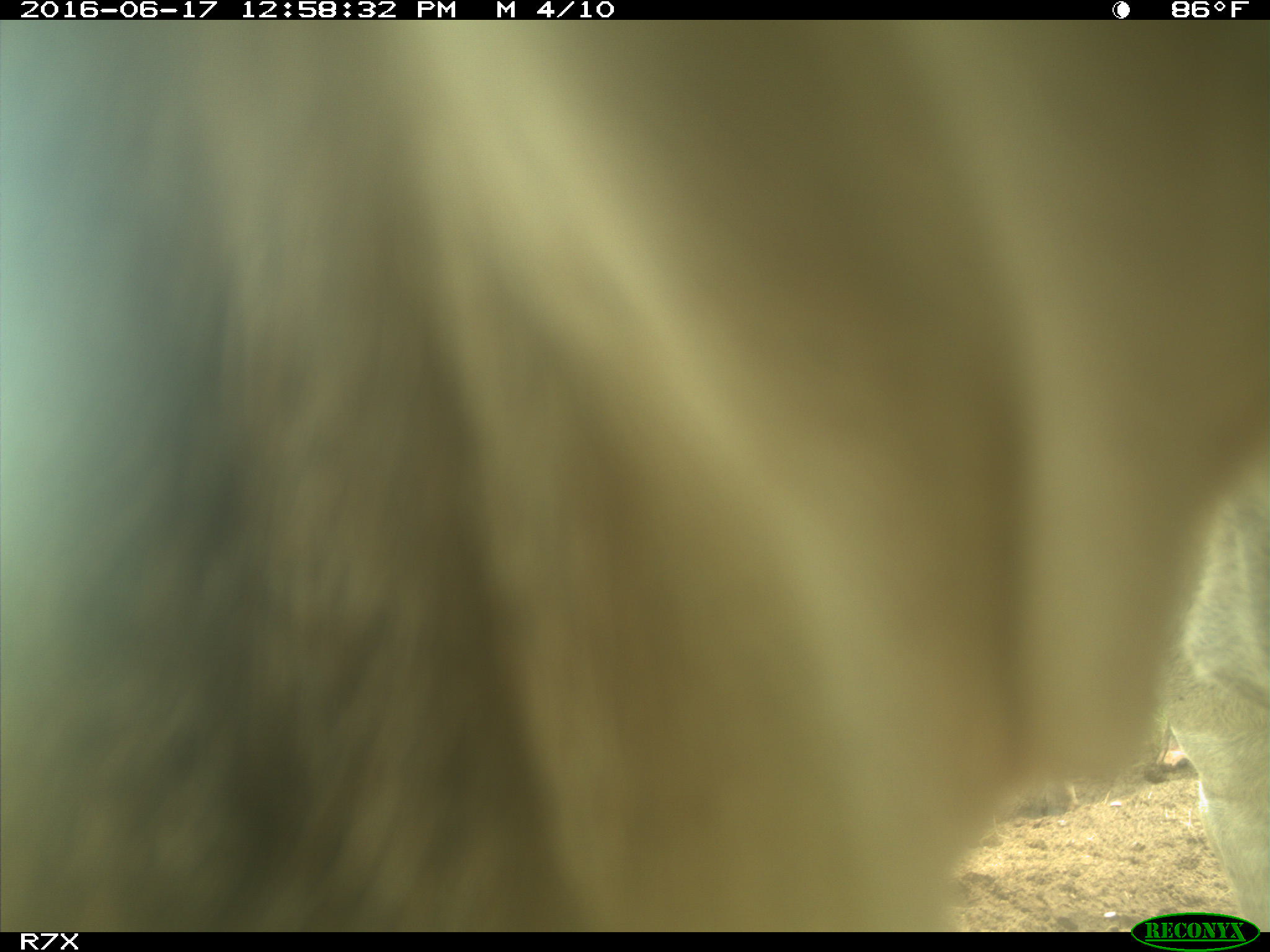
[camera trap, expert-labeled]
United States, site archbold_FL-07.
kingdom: Animalia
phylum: Chordata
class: Mammalia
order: Artiodactyla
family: Bovidae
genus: Bos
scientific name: Bos taurus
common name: domestic cow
Bos taurus (domestic cow).